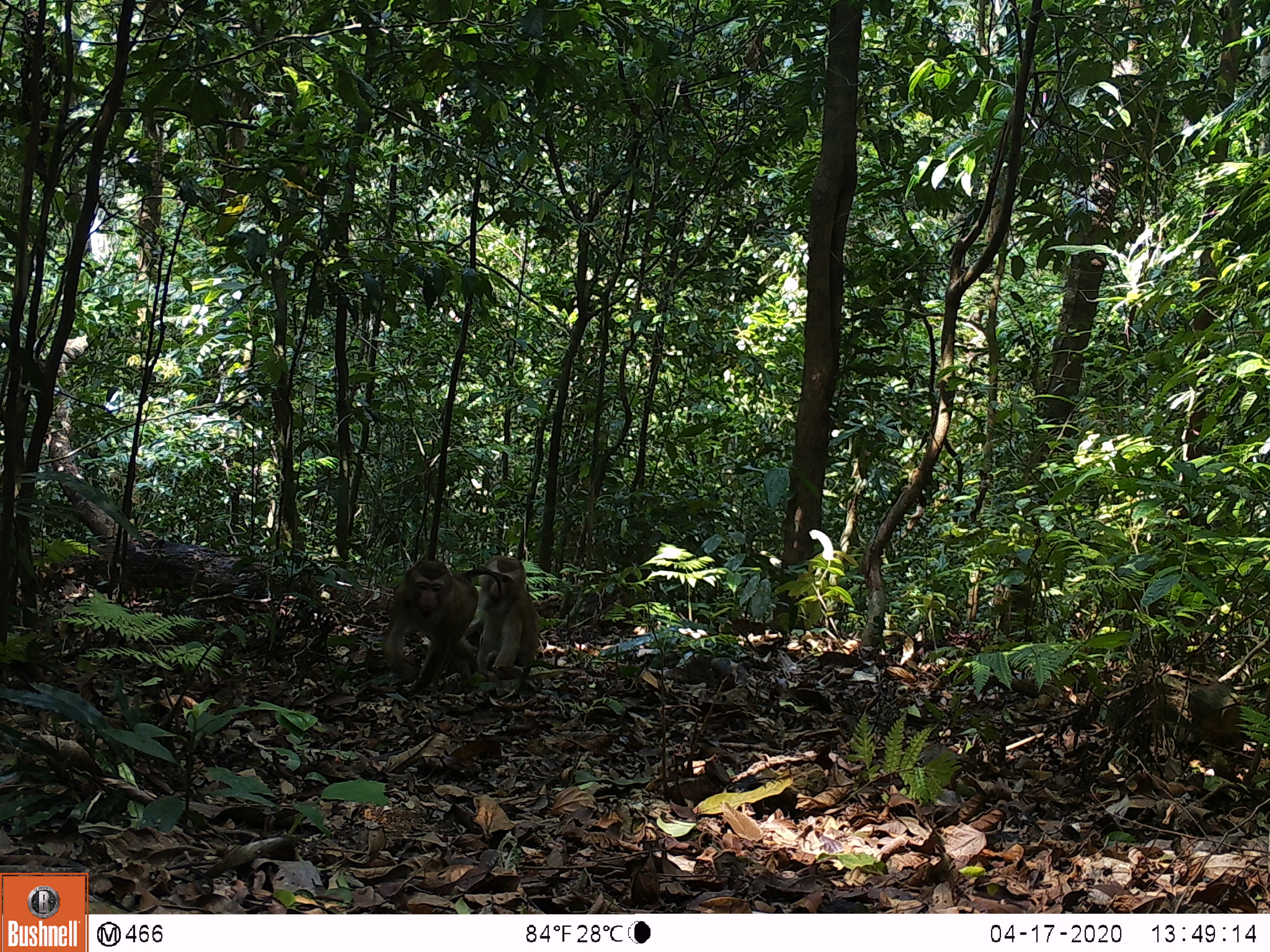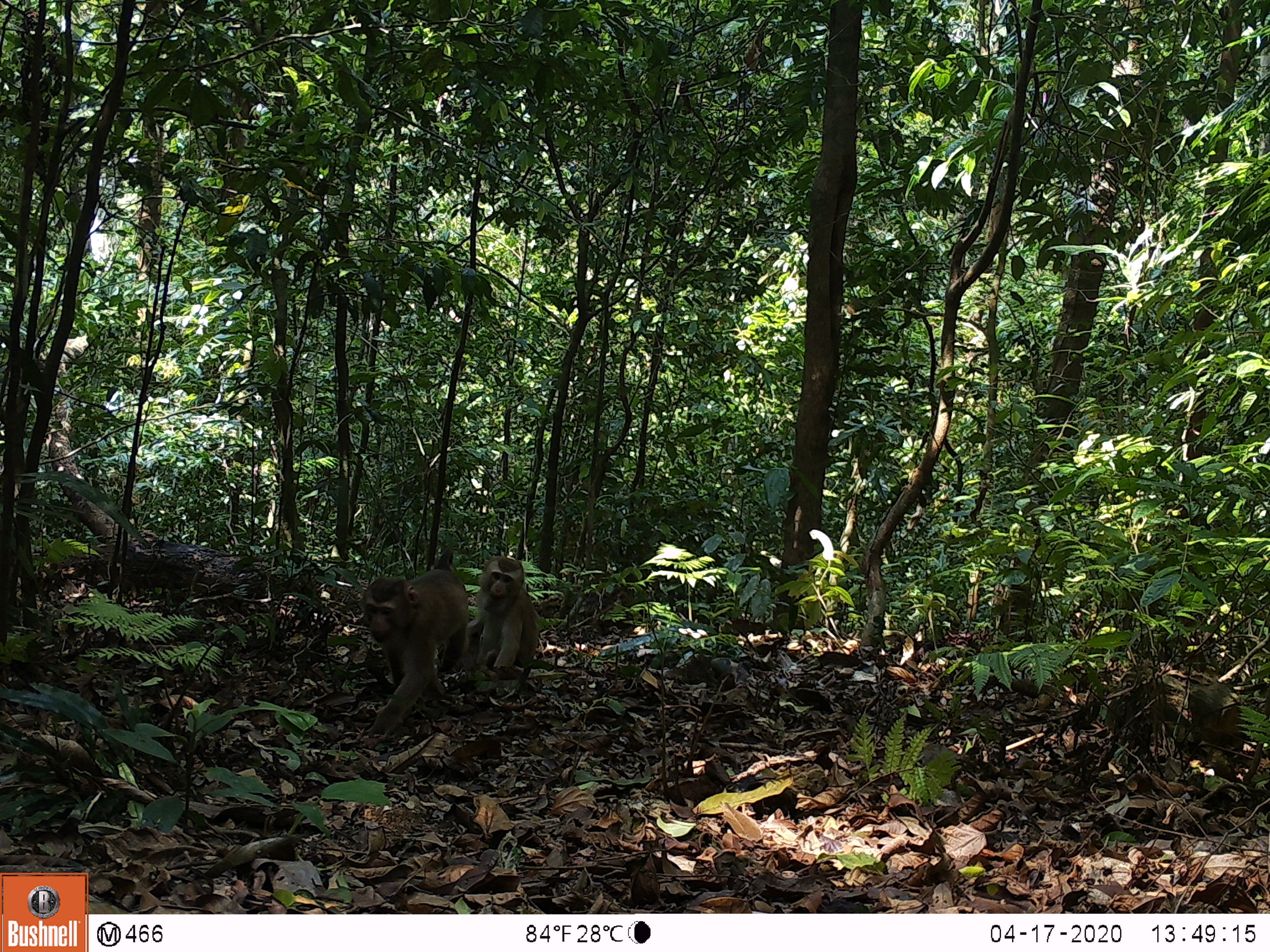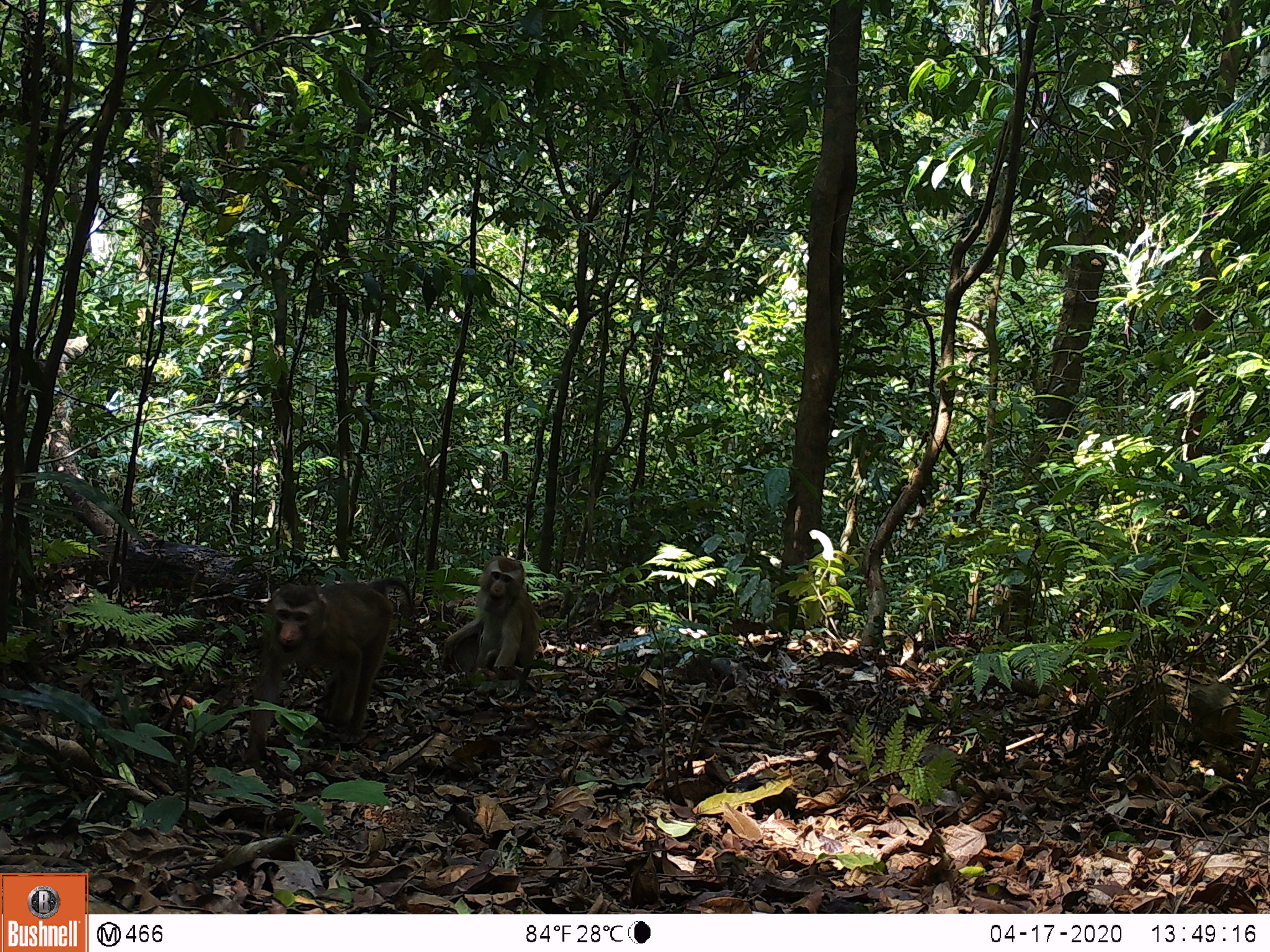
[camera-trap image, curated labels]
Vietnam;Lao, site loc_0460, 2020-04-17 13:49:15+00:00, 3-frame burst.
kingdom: Animalia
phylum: Chordata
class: Mammalia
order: Primates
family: Cercopithecidae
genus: Macaca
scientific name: Macaca nemestrina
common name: pig-tailed macaque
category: pig tailed macaque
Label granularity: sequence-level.